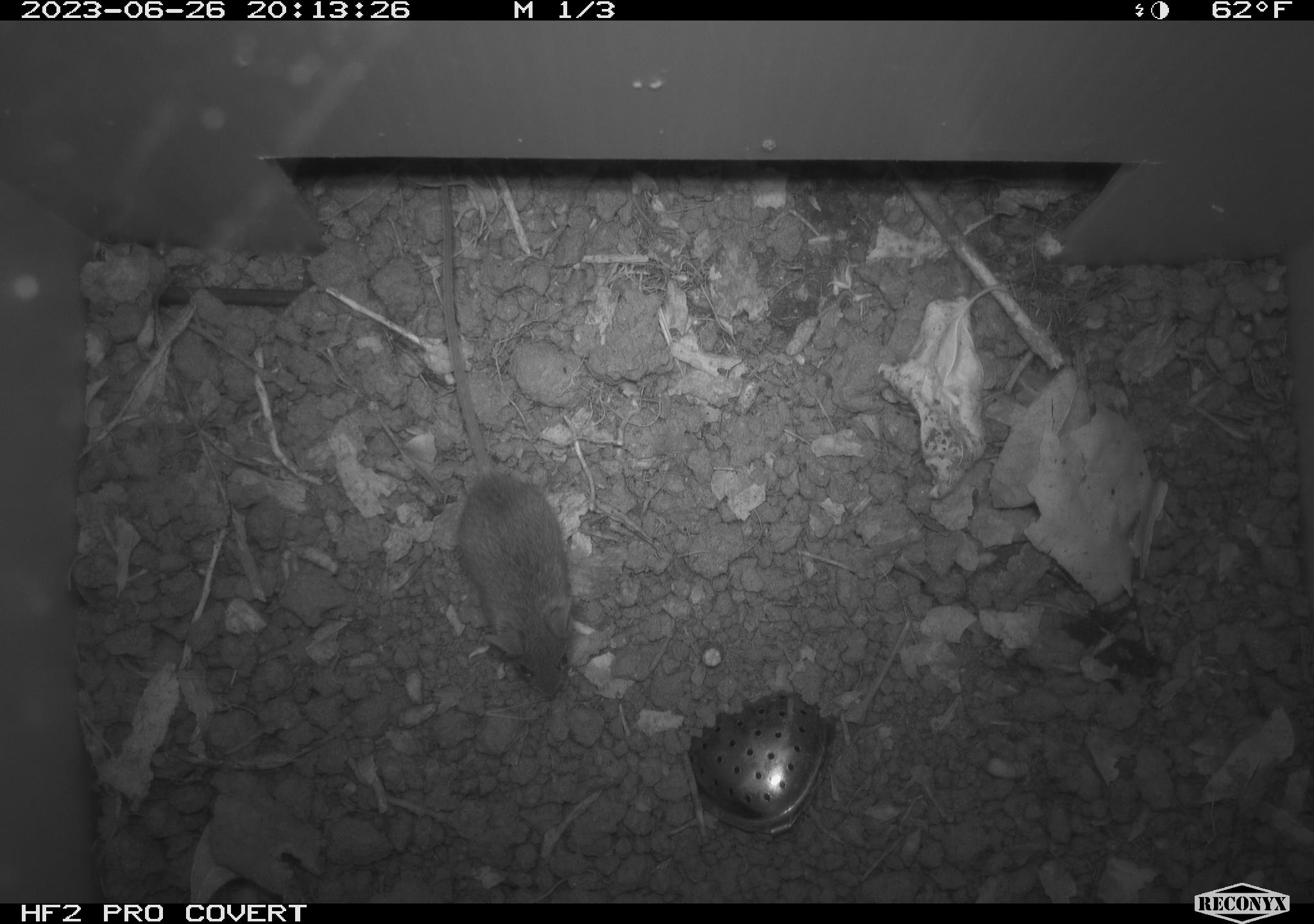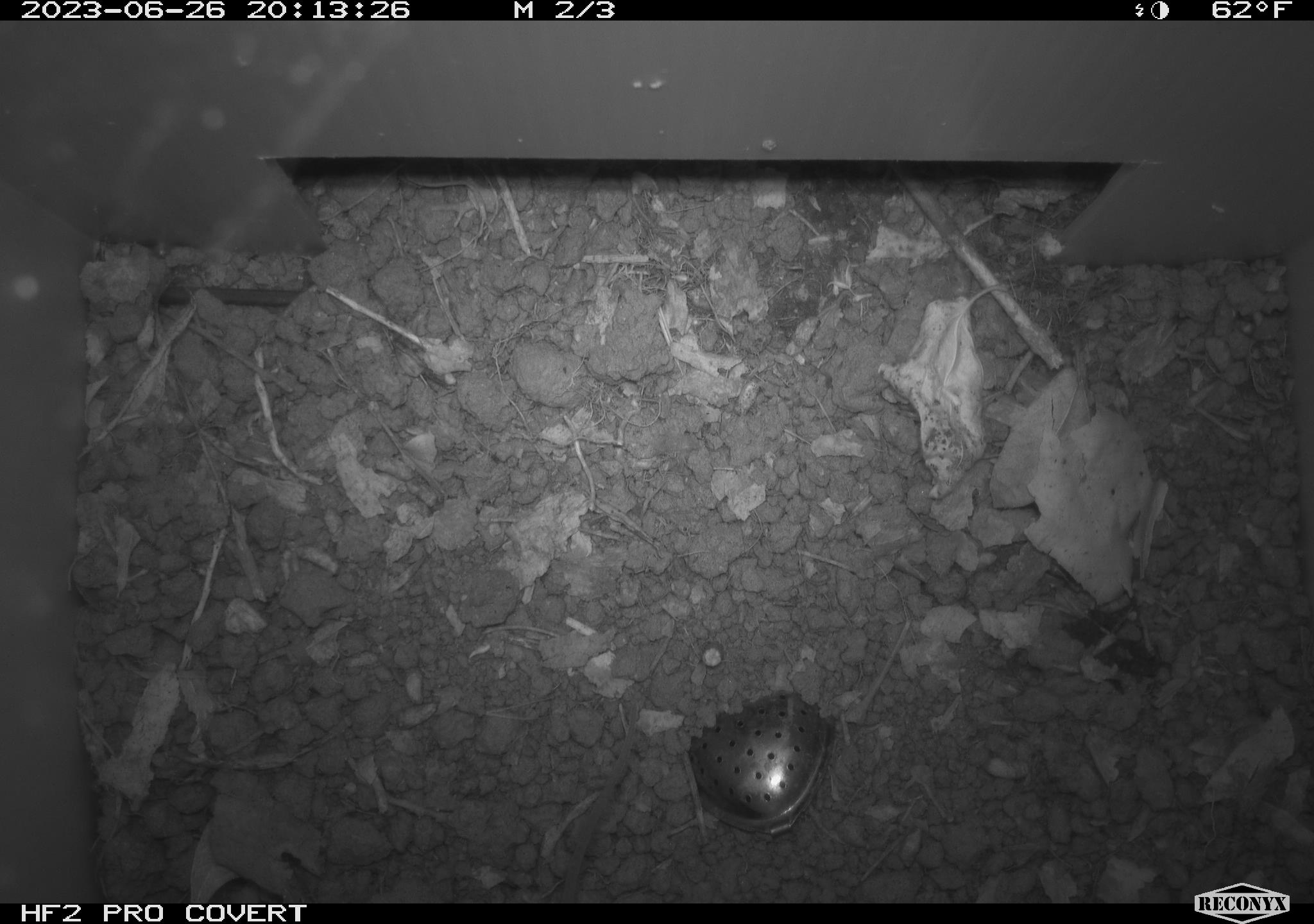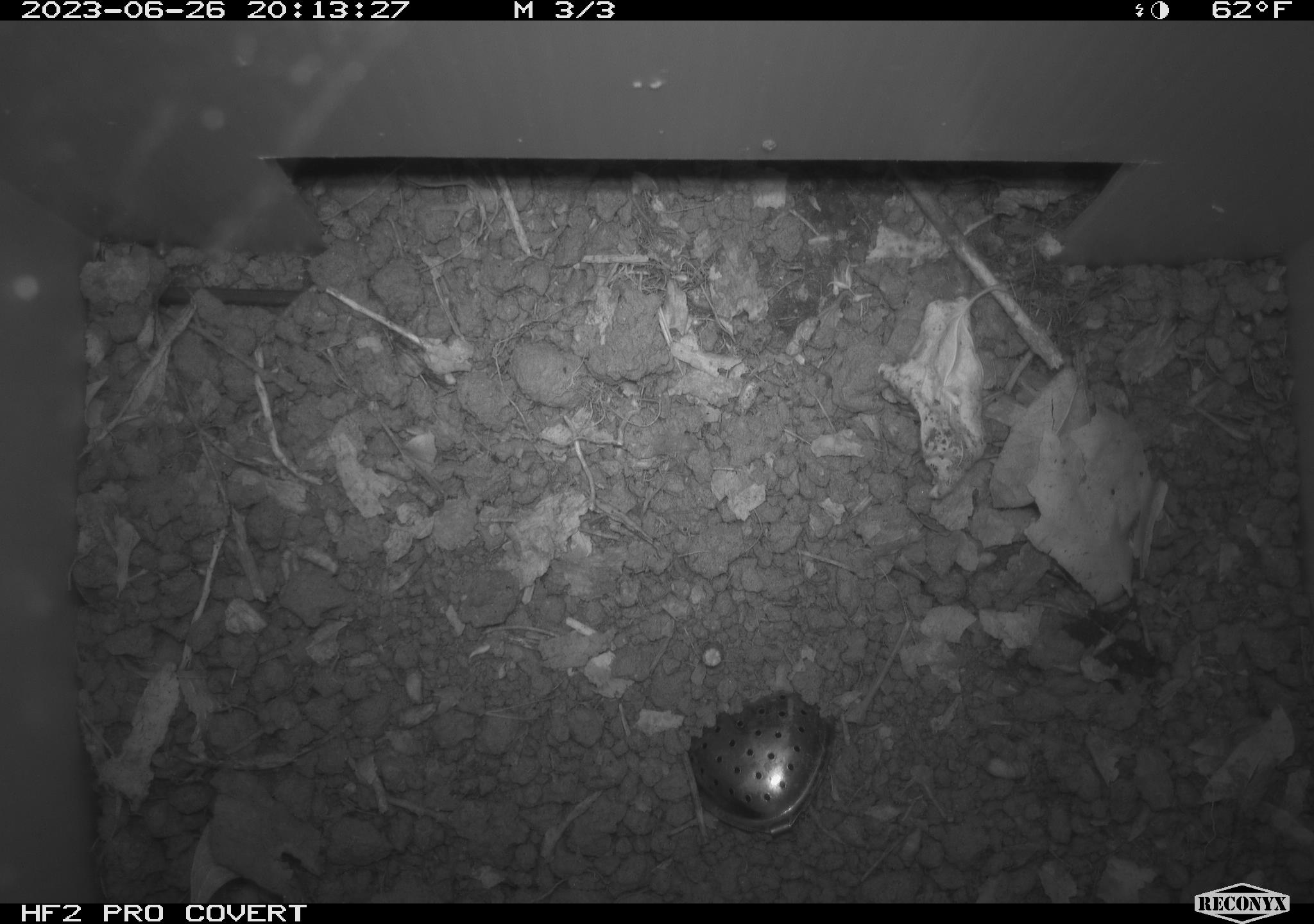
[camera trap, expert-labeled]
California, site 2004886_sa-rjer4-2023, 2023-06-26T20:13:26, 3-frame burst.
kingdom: Animalia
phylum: Chordata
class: Mammalia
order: Rodentia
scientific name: Rodentia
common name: mouse species